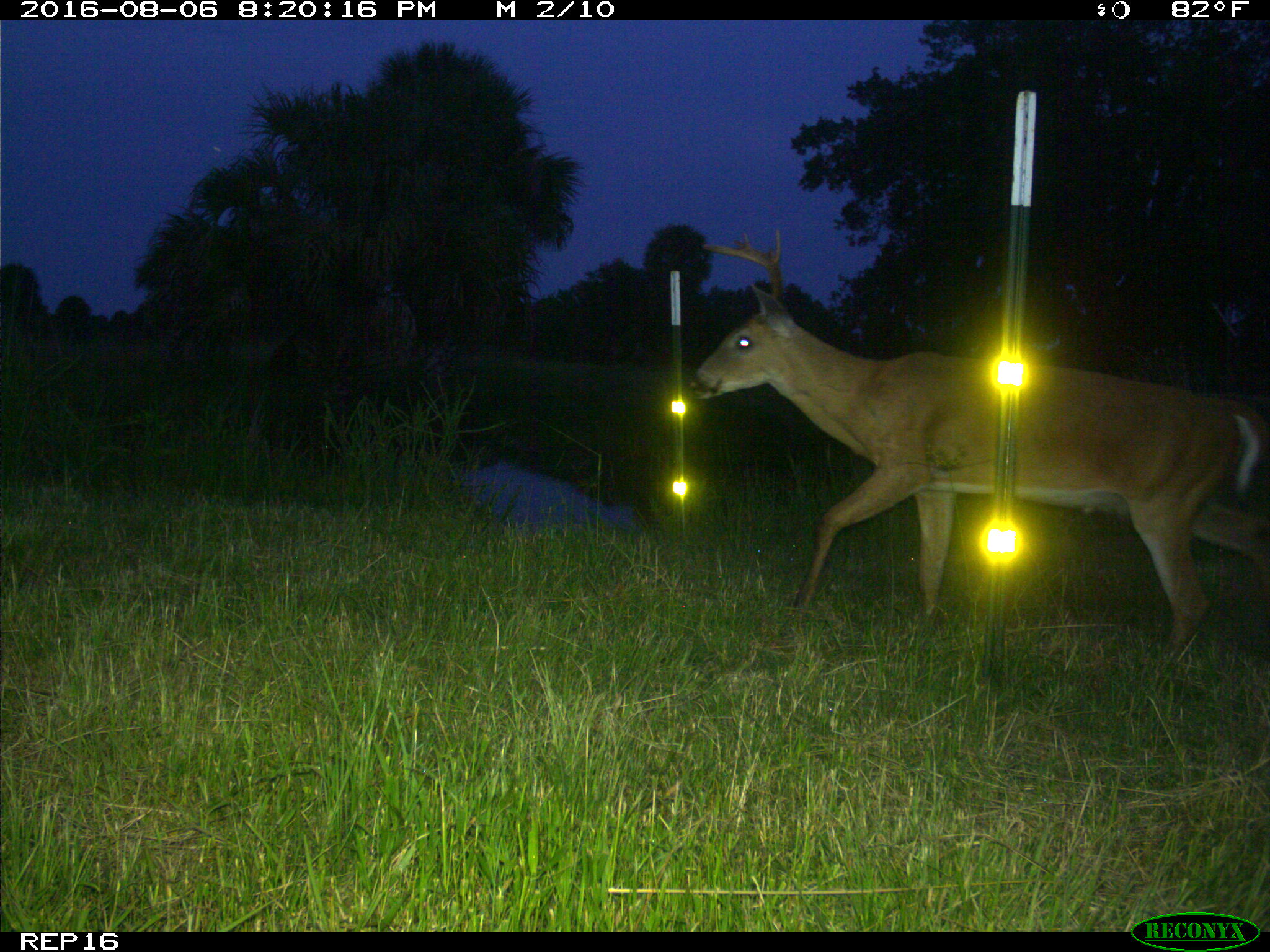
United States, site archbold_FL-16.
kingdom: Animalia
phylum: Chordata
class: Mammalia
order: Artiodactyla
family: Cervidae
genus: Odocoileus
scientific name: Odocoileus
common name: deer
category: unidentified deer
Unidentified deer (deer) (Odocoileus).